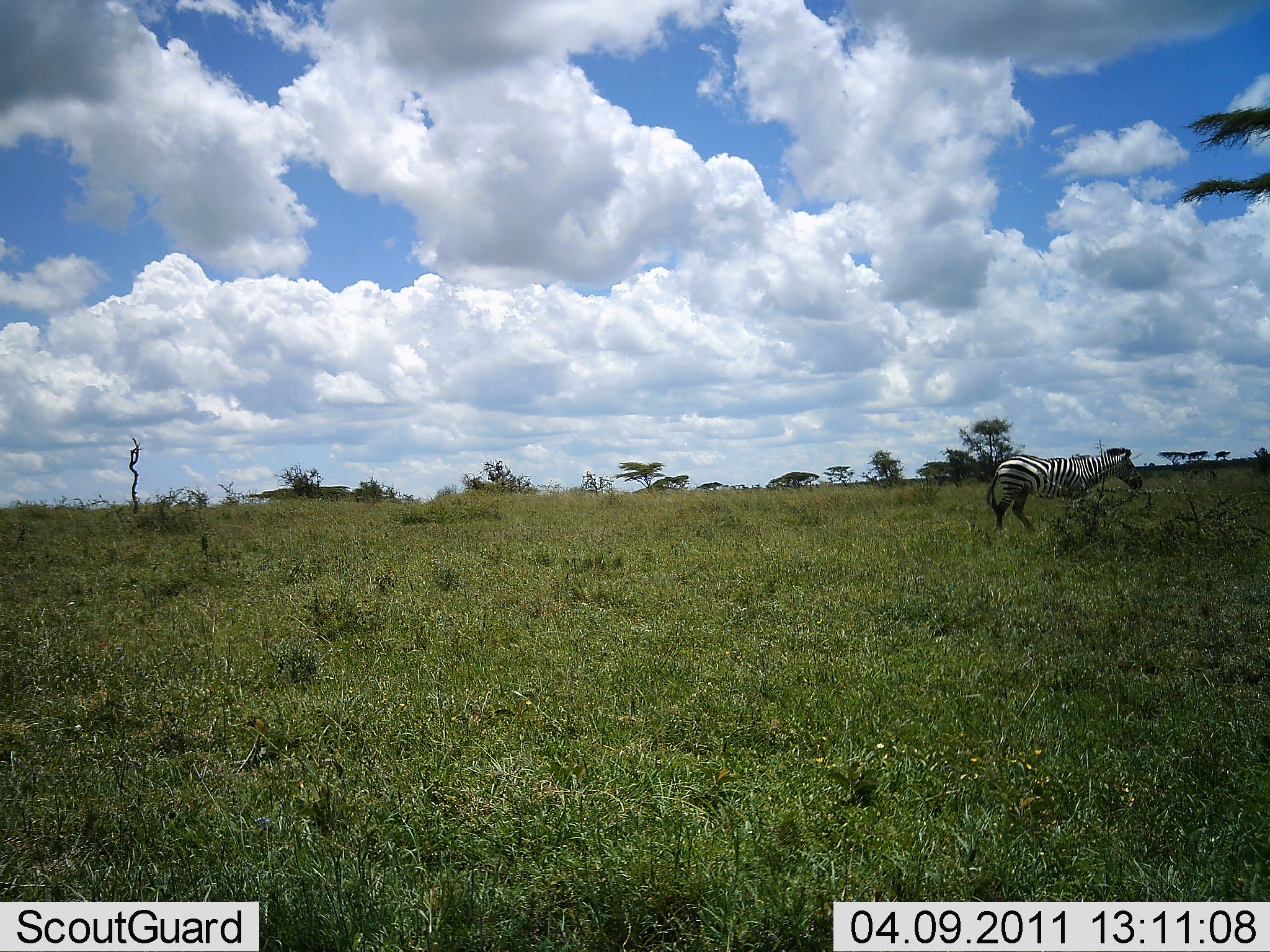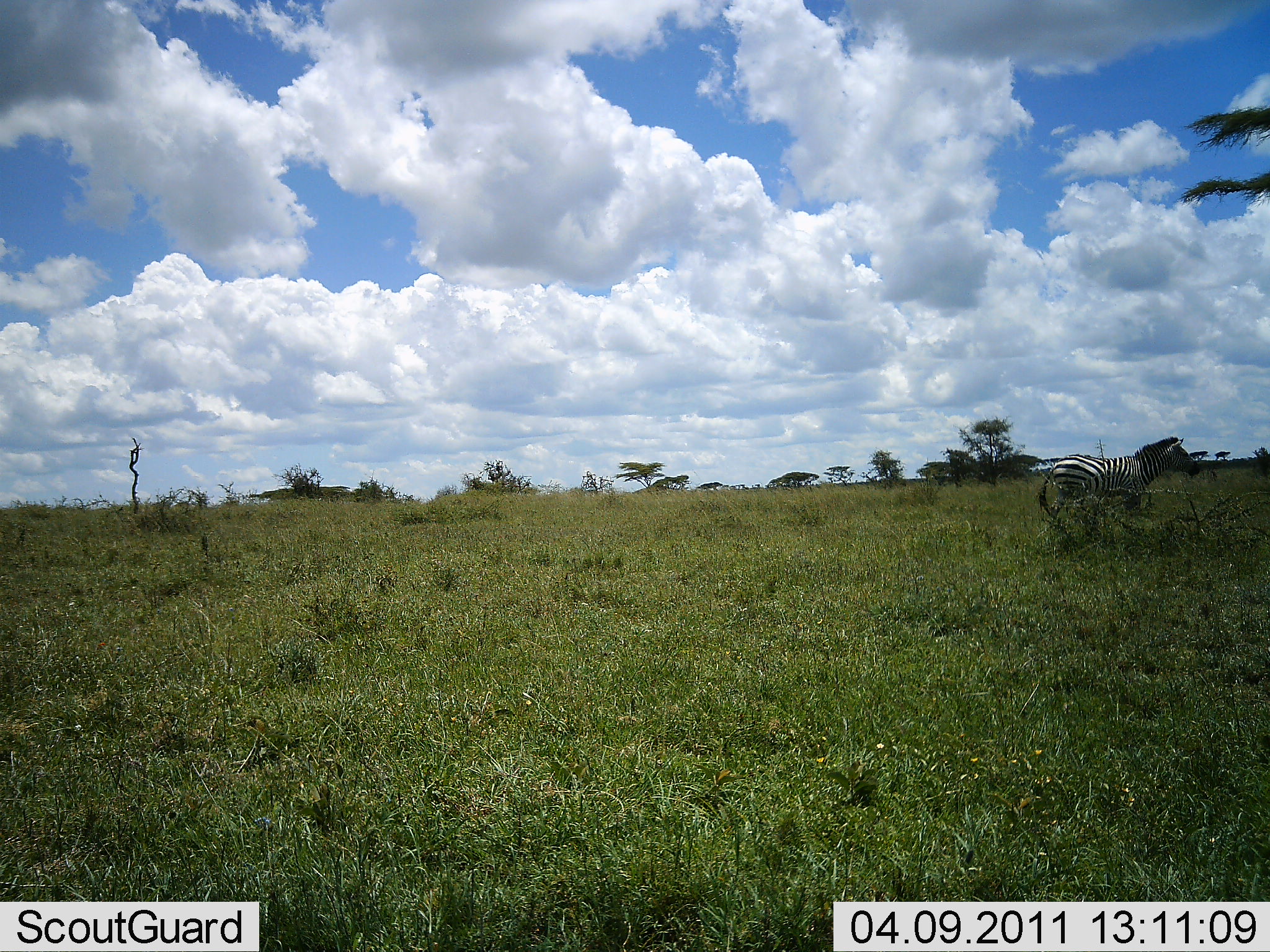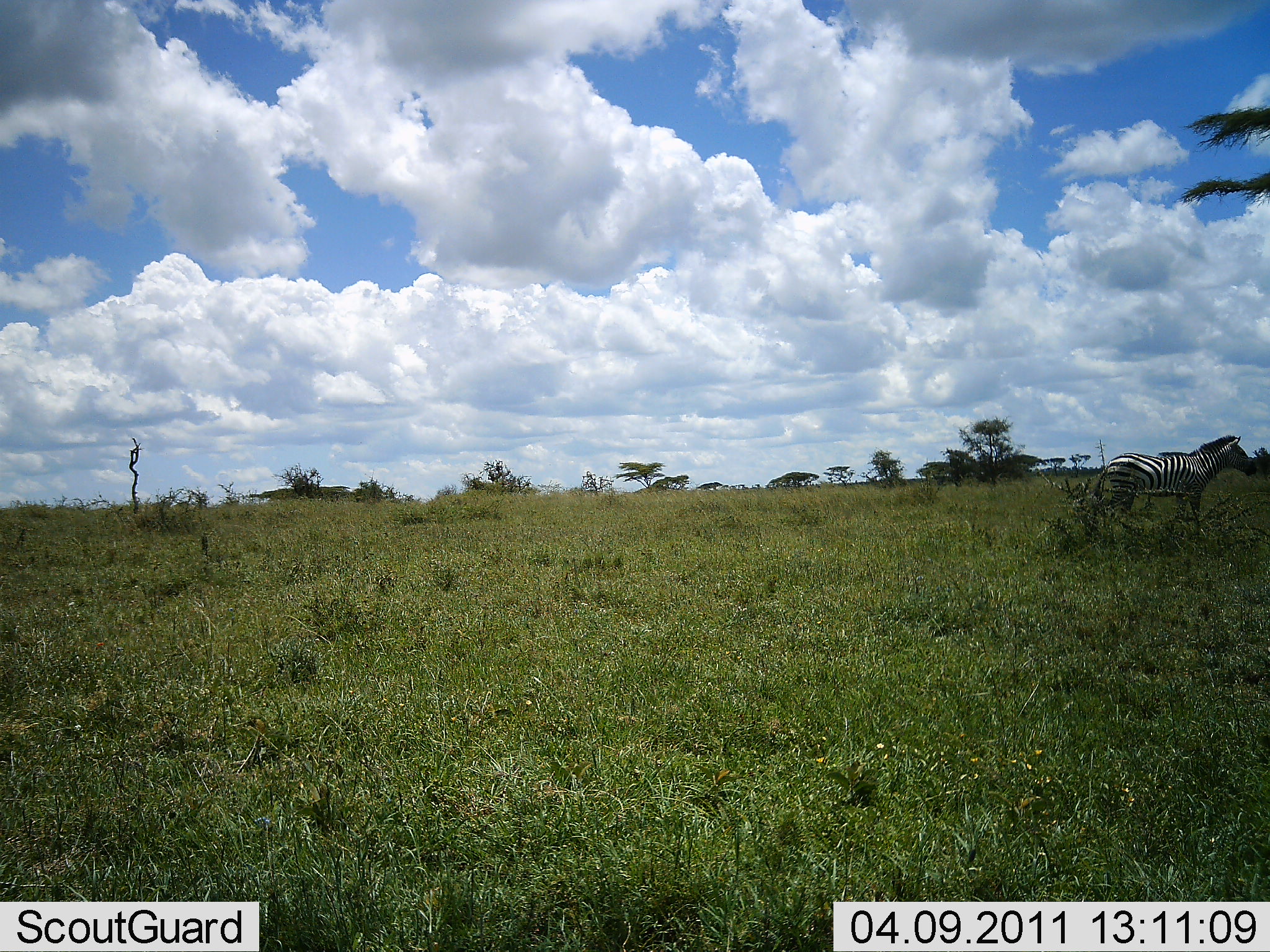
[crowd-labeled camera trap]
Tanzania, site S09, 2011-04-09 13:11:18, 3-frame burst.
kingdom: Animalia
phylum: Chordata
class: Mammalia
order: Perissodactyla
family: Equidae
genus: Equus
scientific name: Equus quagga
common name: plains zebra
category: zebra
Zebra (plains zebra) (Equus quagga), count 1. Behavior (volunteer vote fractions): standing 0%, resting 0%, moving 100%, interacting 0%. Young present (vote fraction): 0%. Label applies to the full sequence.